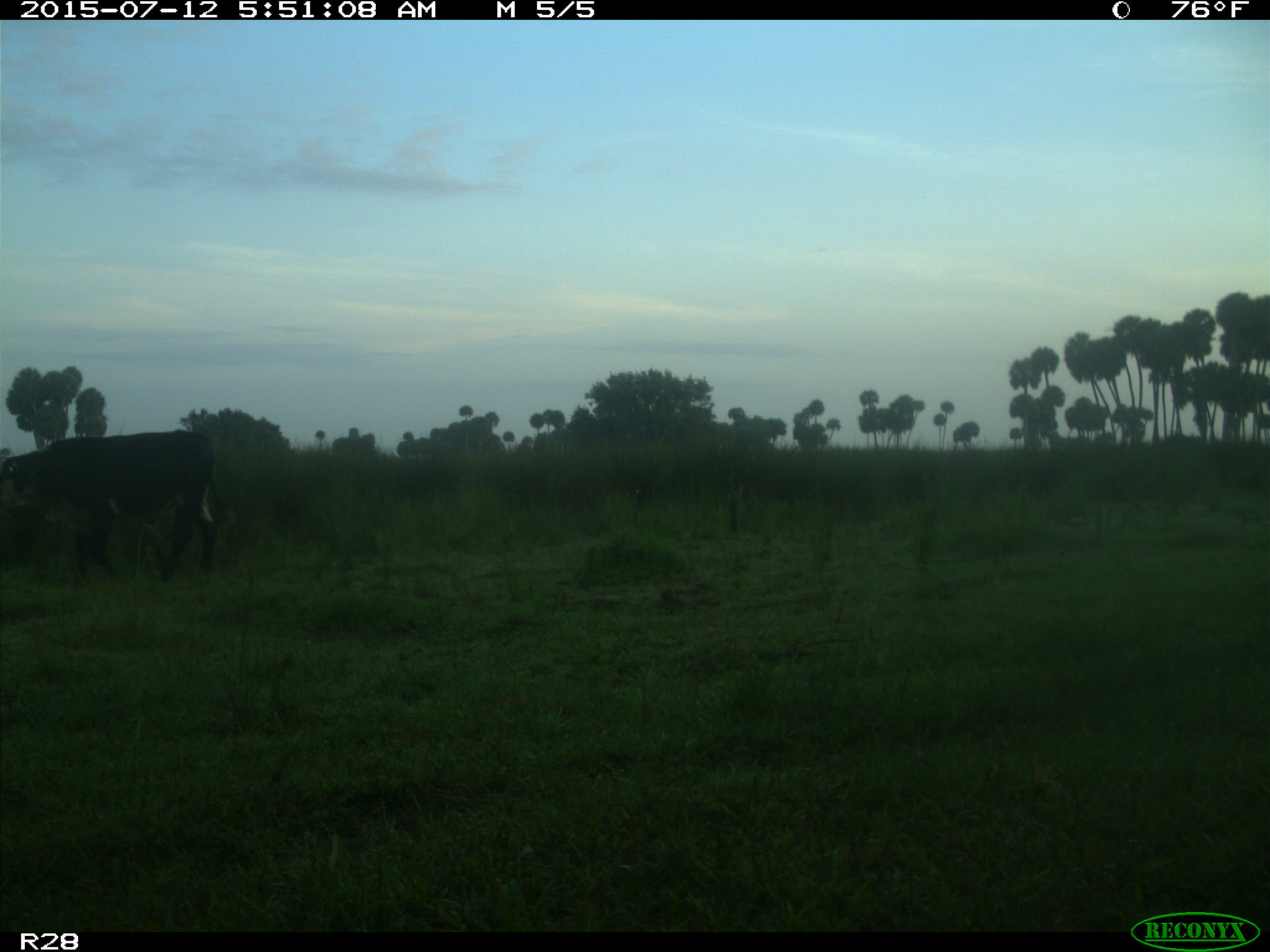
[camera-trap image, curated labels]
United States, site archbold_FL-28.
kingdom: Animalia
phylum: Chordata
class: Mammalia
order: Artiodactyla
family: Bovidae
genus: Bos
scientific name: Bos taurus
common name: domestic cow